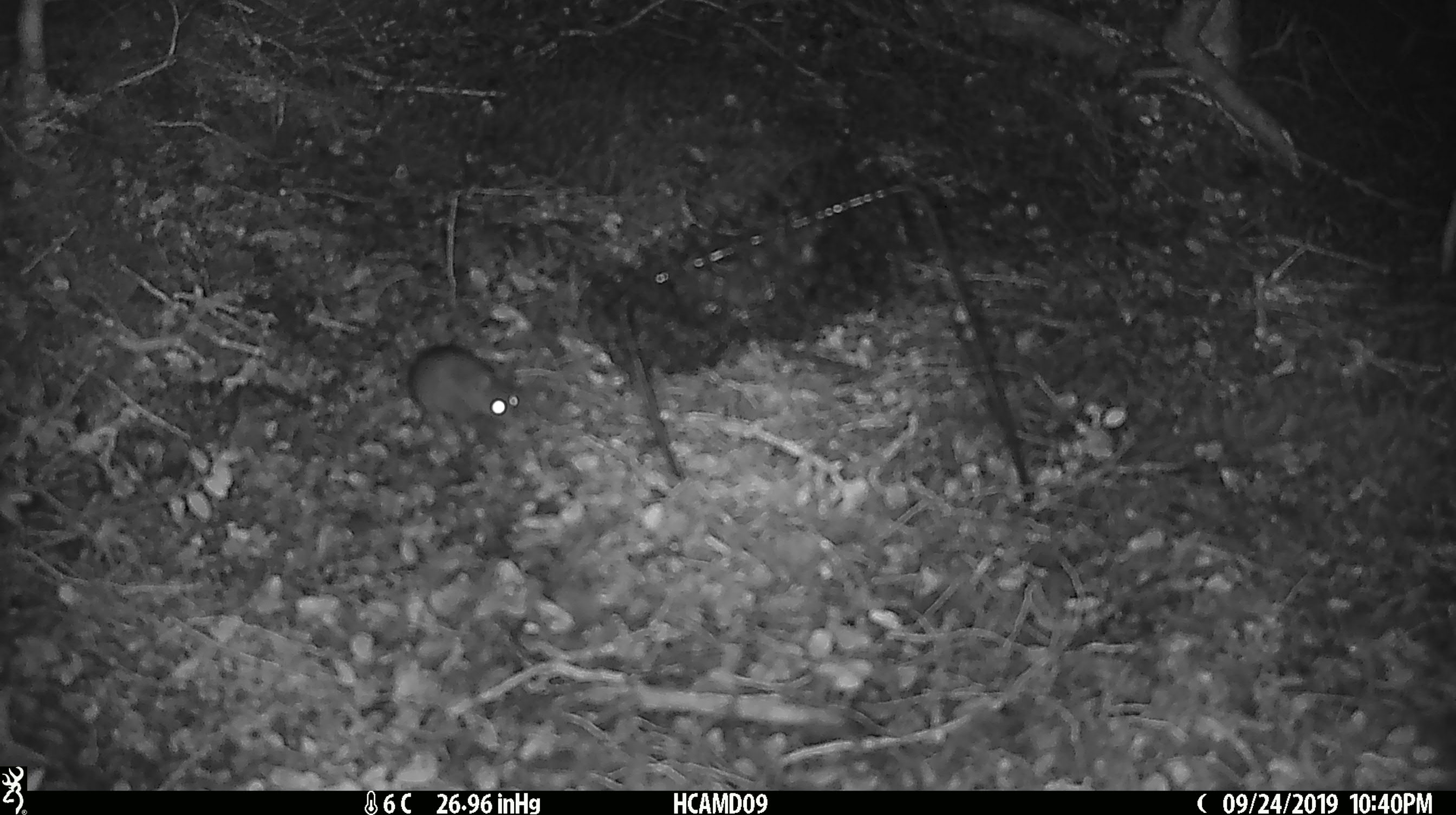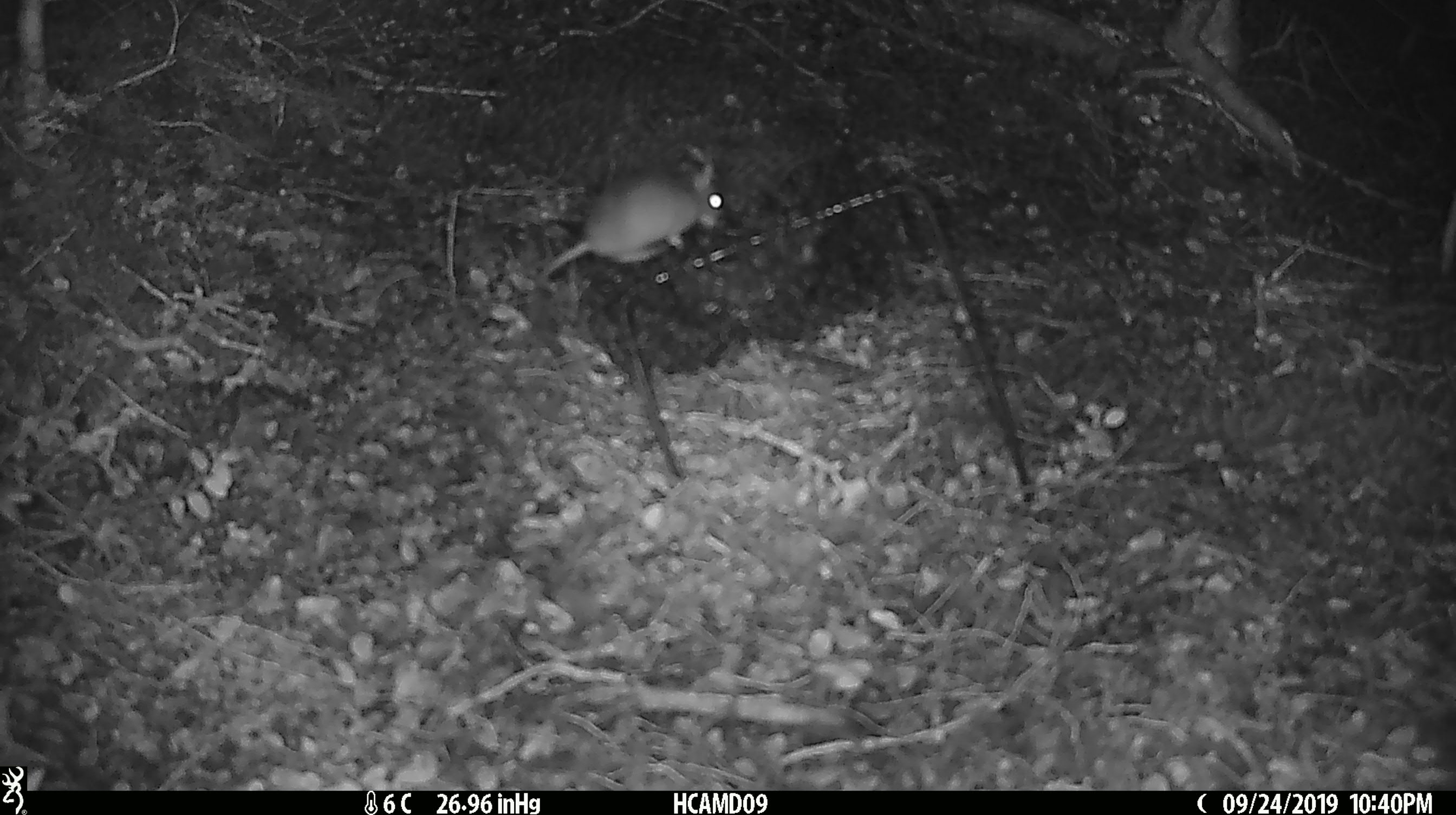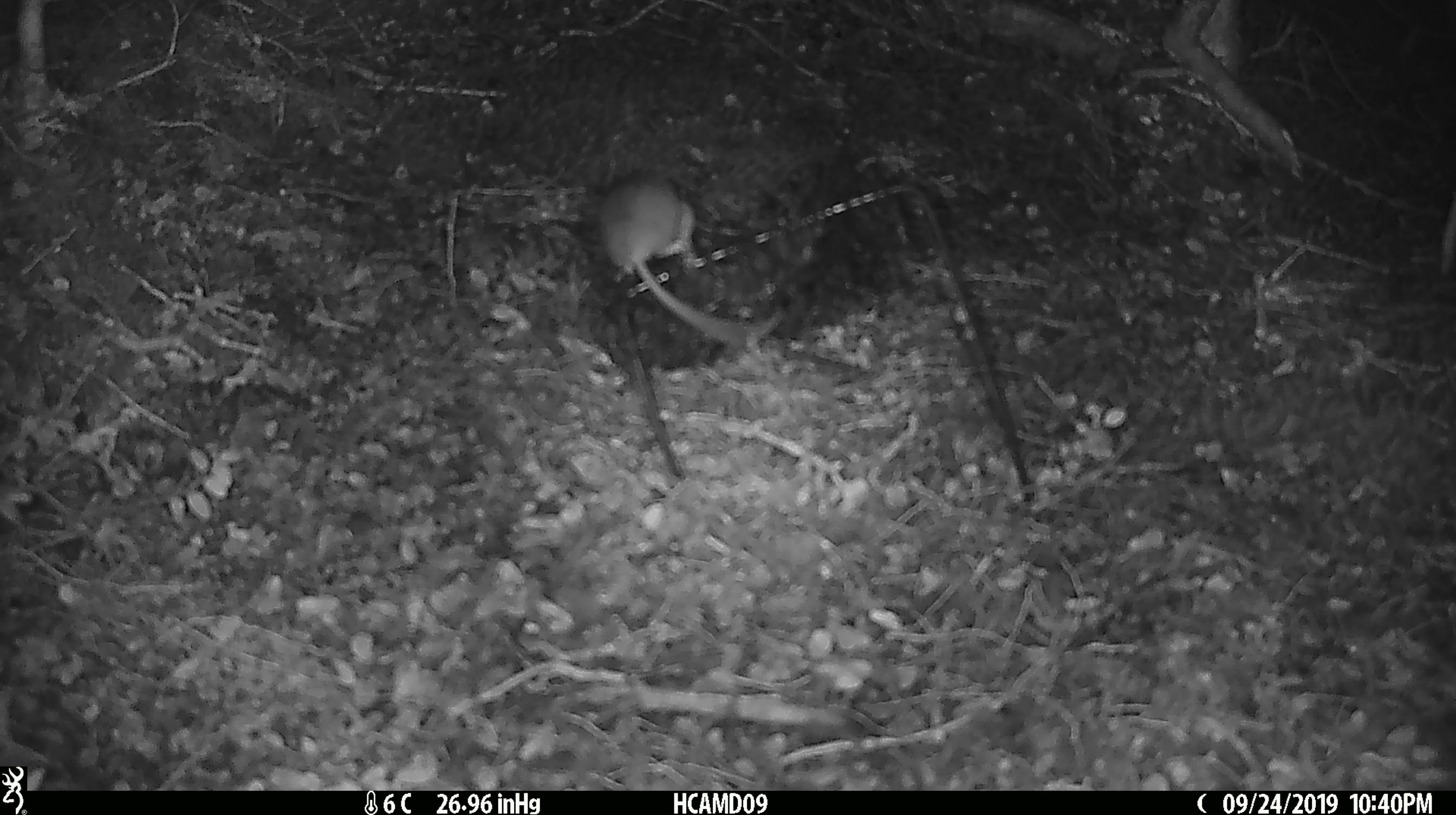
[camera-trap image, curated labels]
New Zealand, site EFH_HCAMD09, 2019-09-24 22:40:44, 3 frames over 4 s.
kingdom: Animalia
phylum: Chordata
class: Mammalia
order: Rodentia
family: Muridae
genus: Mus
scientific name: Mus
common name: mouse